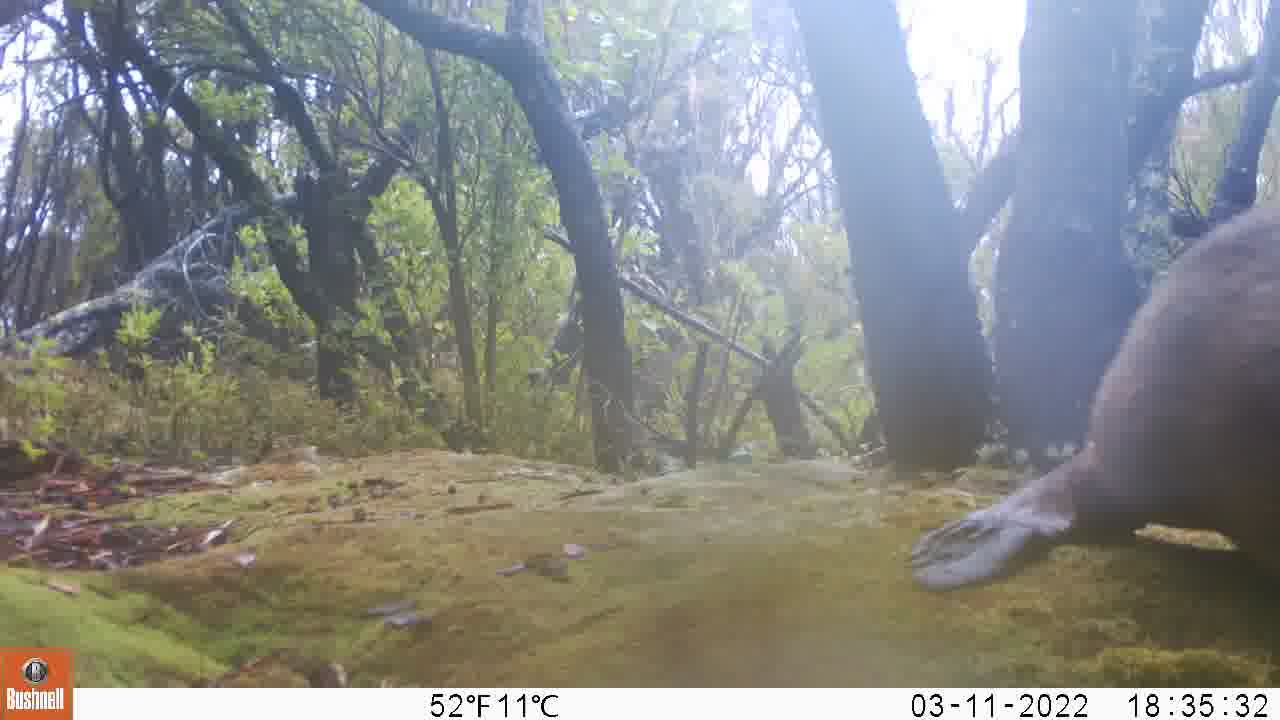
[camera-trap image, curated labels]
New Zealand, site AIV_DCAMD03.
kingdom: Animalia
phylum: Chordata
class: Mammalia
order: Carnivora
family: Otariidae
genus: Phocarctos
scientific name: Phocarctos hookeri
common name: new zealand sea lion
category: sealion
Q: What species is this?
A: Sealion (new zealand sea lion) (Phocarctos hookeri).